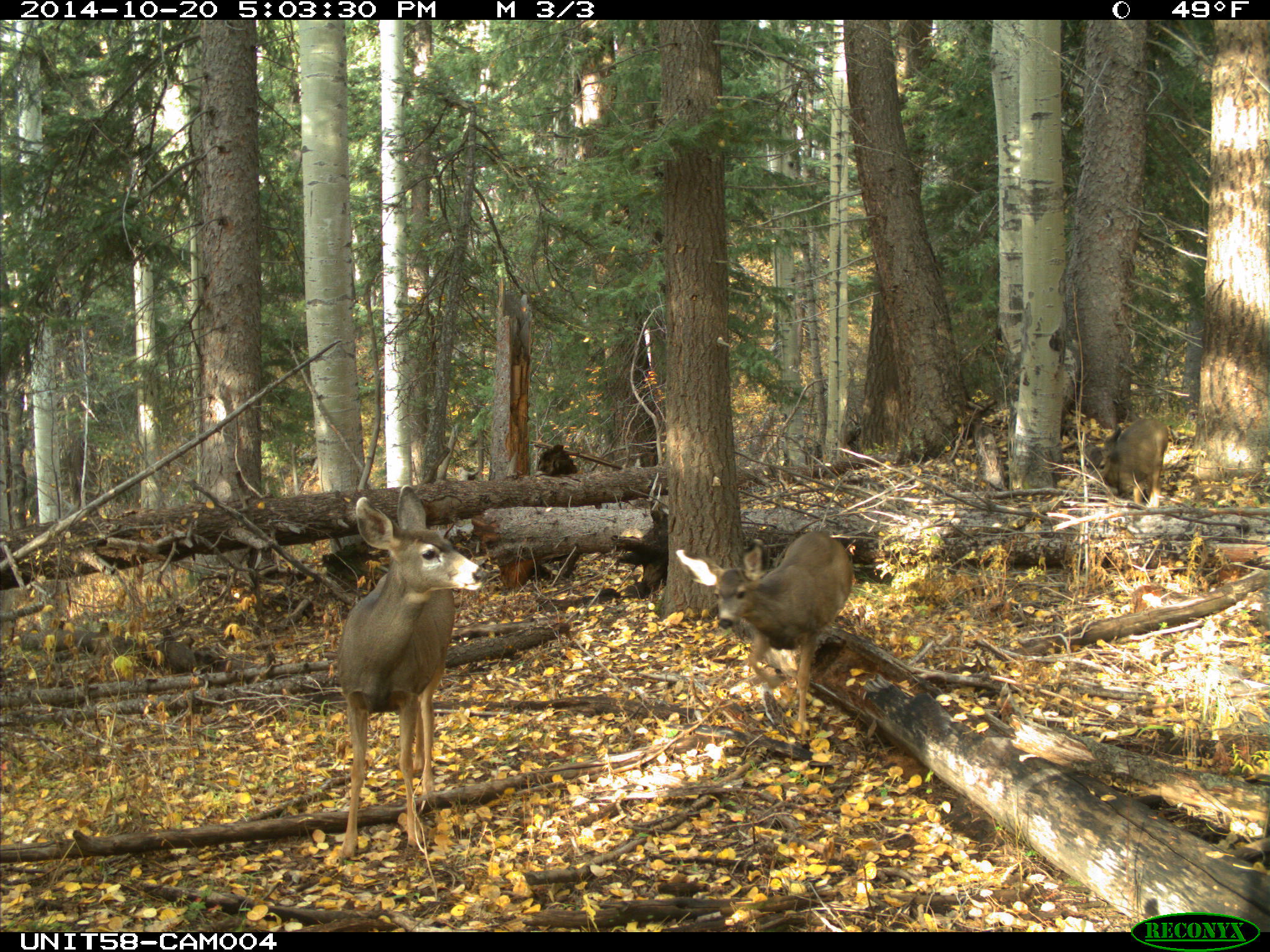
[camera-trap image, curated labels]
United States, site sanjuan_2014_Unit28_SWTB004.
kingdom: Animalia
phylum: Chordata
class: Mammalia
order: Artiodactyla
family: Cervidae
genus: Odocoileus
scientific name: Odocoileus hemionus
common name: mule deer